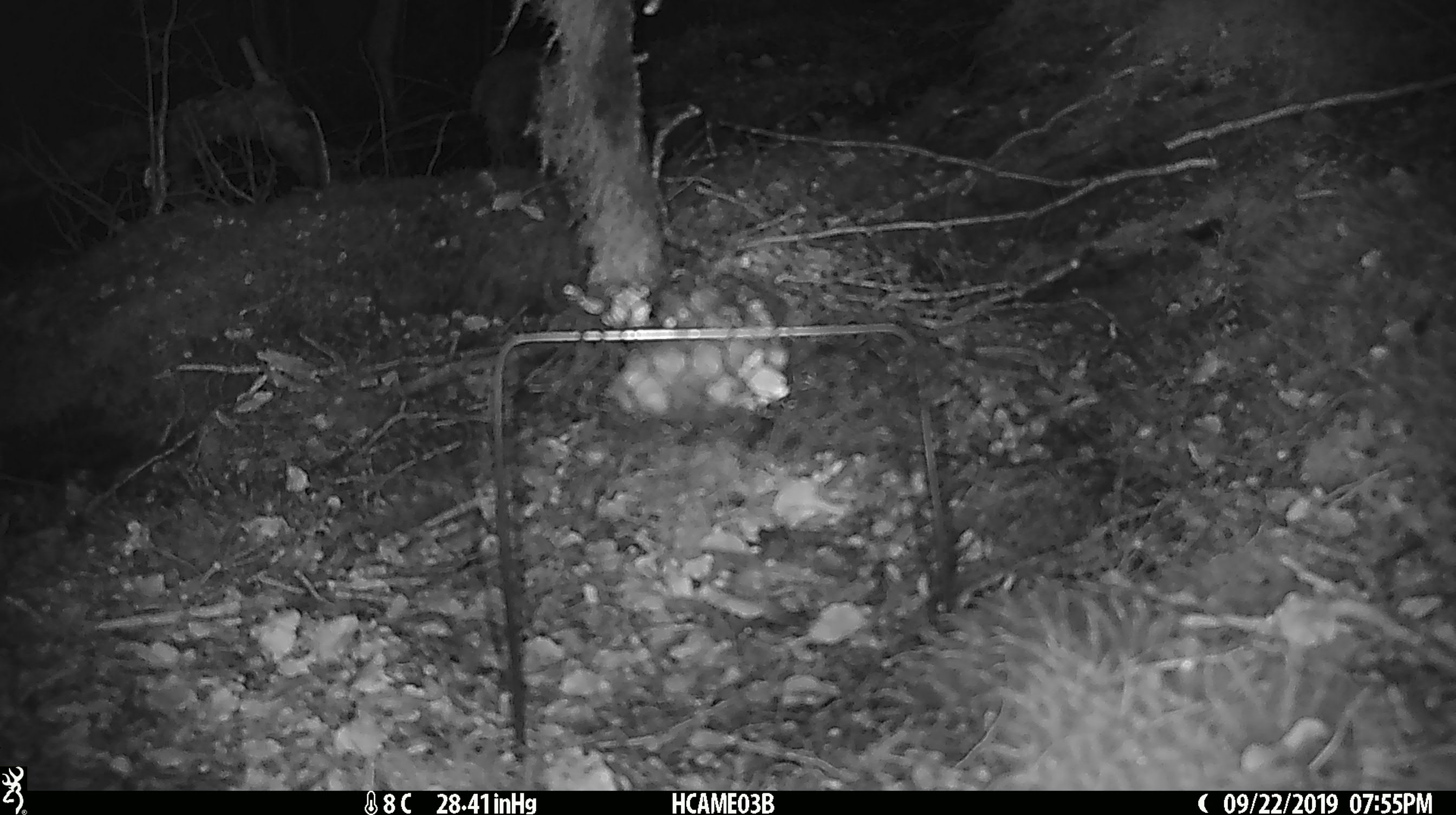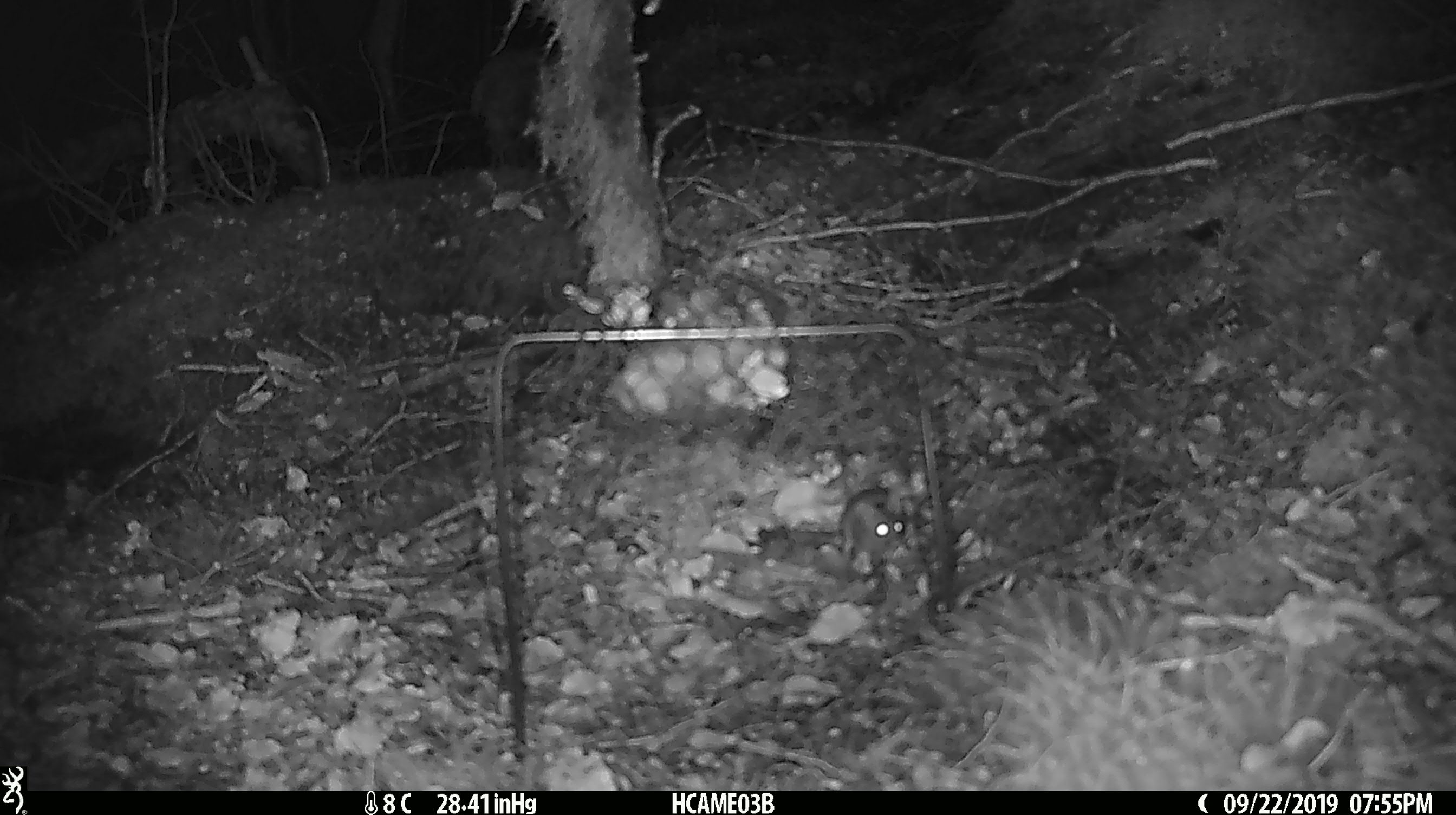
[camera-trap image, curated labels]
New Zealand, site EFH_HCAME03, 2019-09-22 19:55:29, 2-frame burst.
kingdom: Animalia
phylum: Chordata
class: Mammalia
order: Rodentia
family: Muridae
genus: Mus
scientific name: Mus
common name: mouse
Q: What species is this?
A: Mouse (Mus).